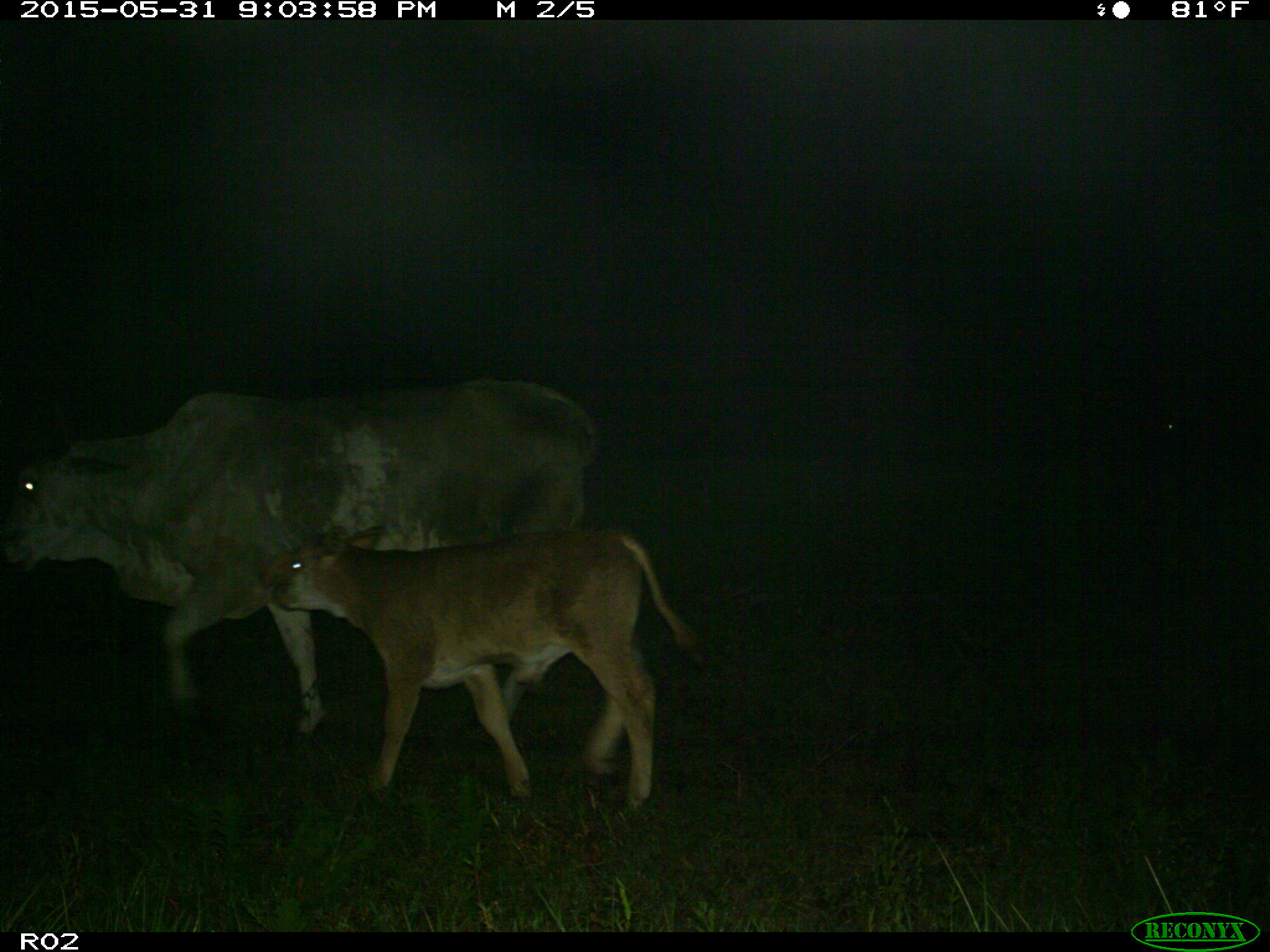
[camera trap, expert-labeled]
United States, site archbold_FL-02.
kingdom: Animalia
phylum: Chordata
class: Mammalia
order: Artiodactyla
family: Bovidae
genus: Bos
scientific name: Bos taurus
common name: domestic cow